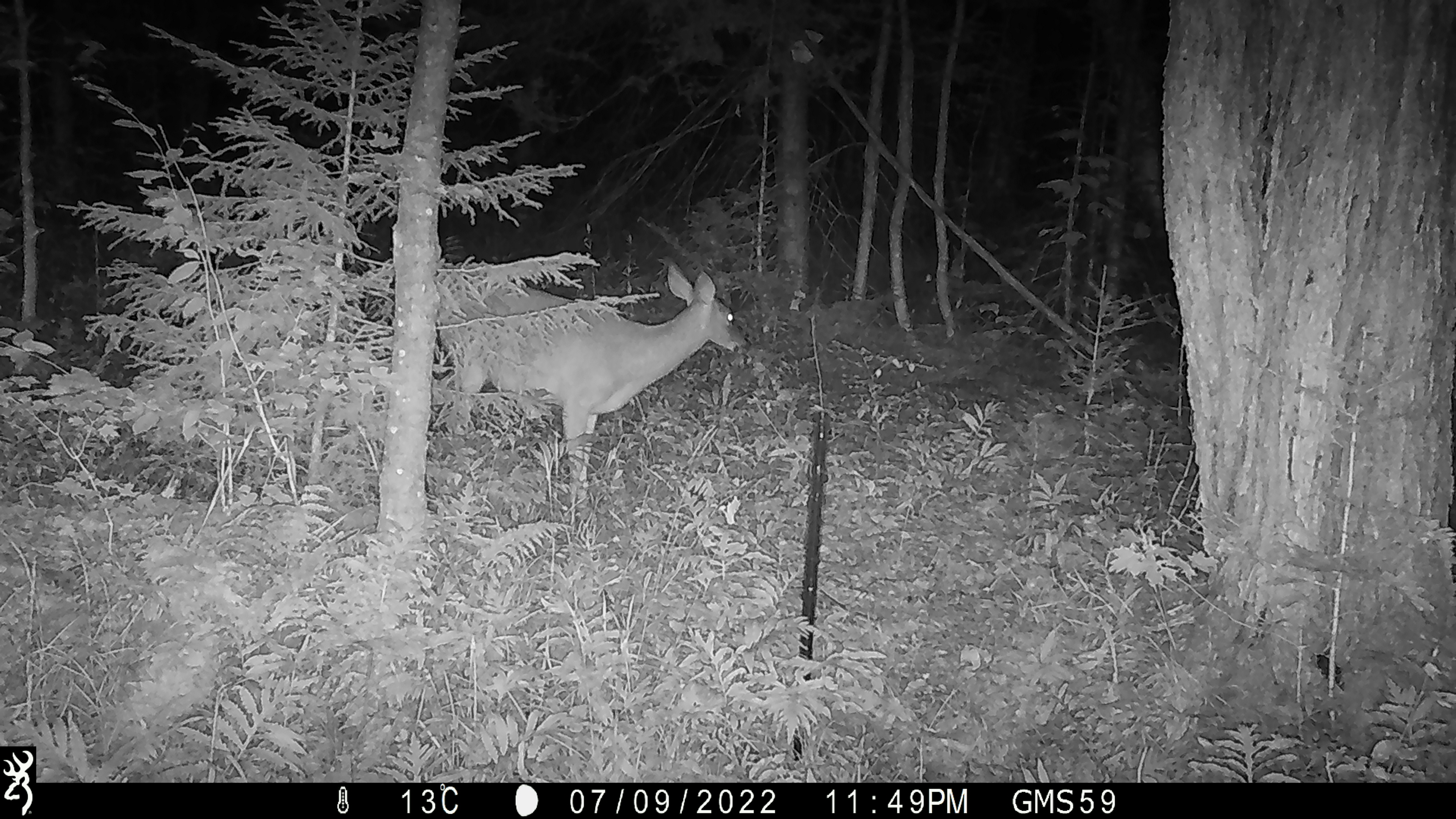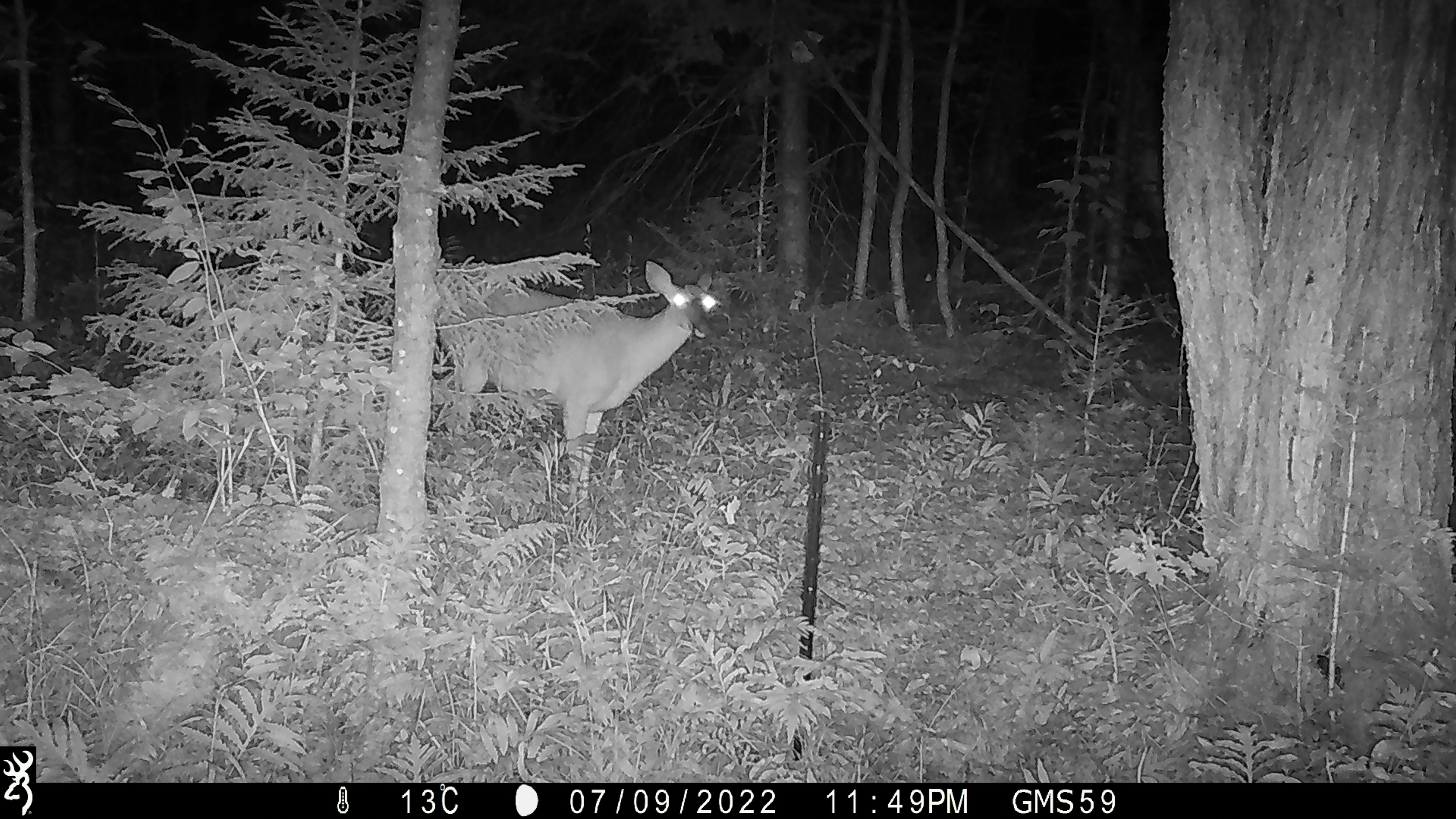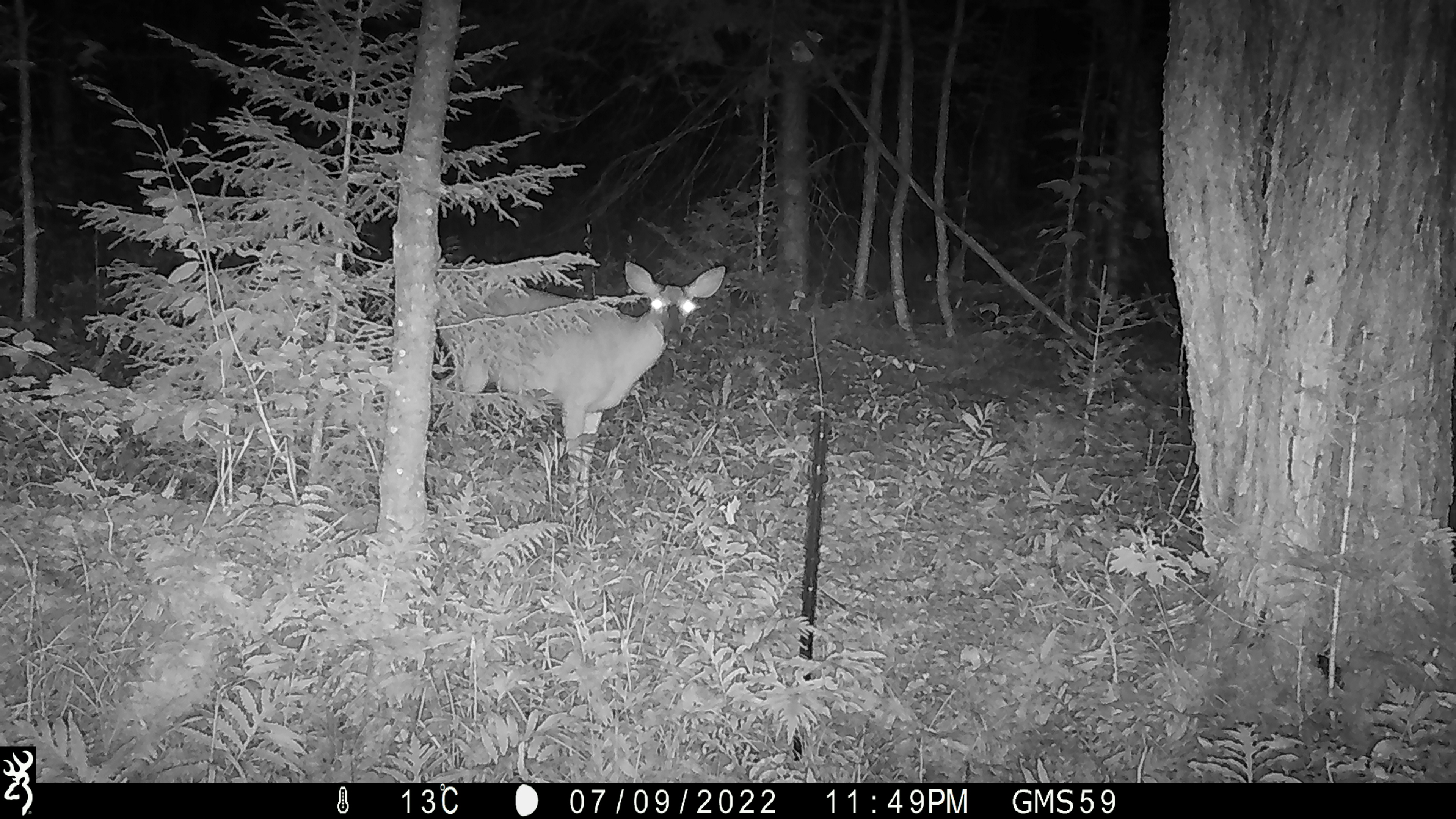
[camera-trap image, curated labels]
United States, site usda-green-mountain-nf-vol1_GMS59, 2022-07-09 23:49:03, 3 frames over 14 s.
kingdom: Animalia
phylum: Chordata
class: Mammalia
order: Artiodactyla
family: Cervidae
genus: Odocoileus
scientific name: Odocoileus virginianus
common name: white-tailed deer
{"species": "white-tailed deer (Odocoileus virginianus)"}